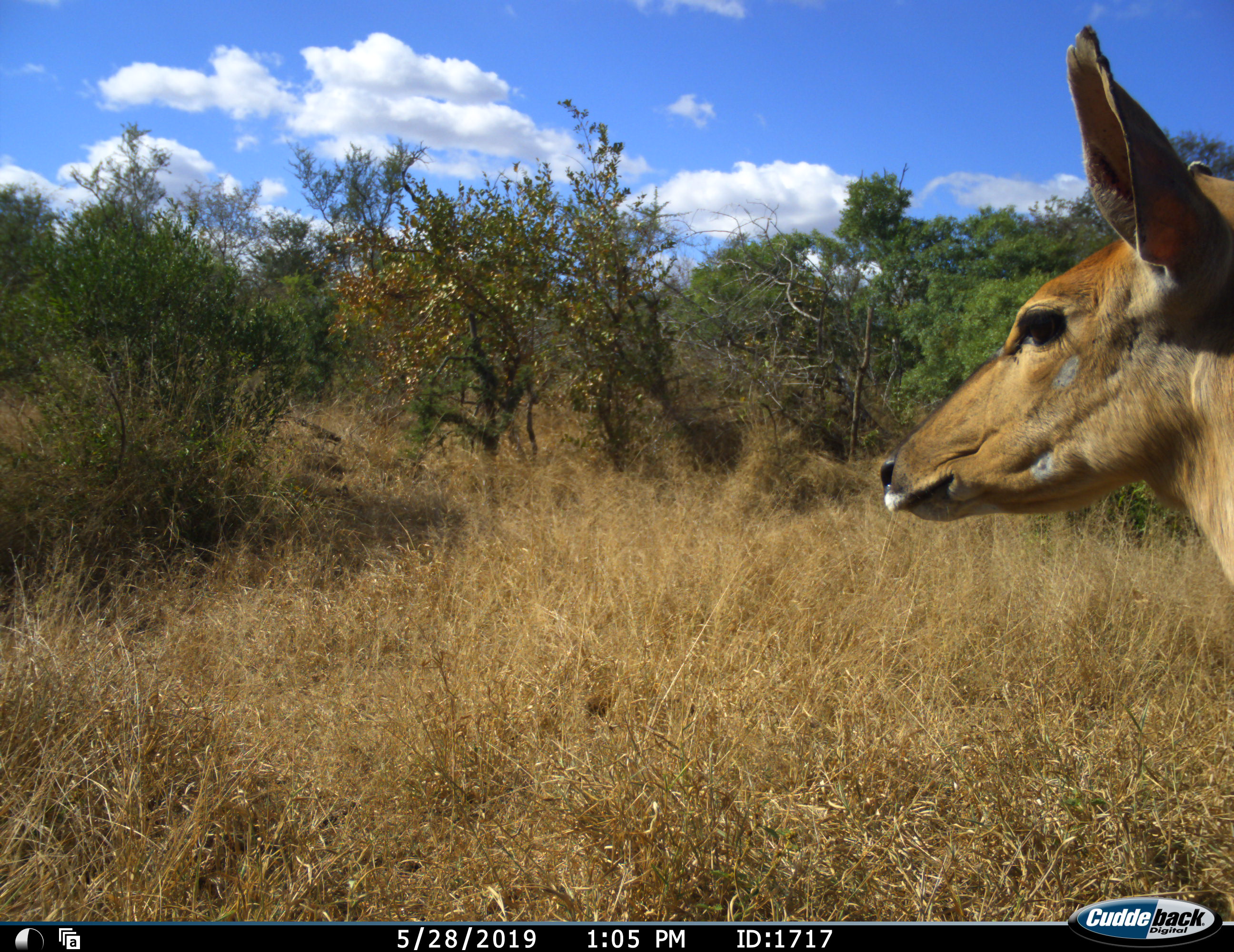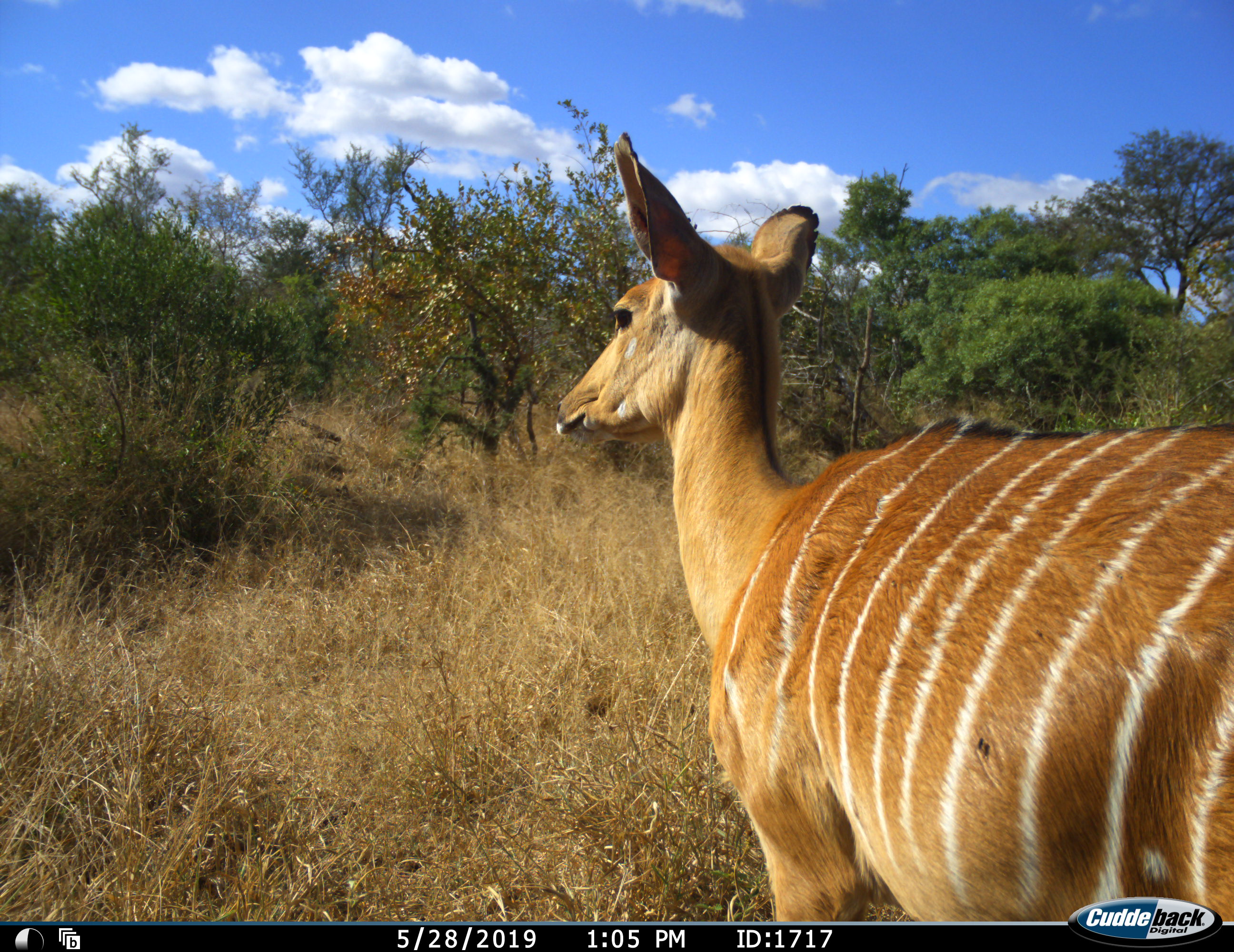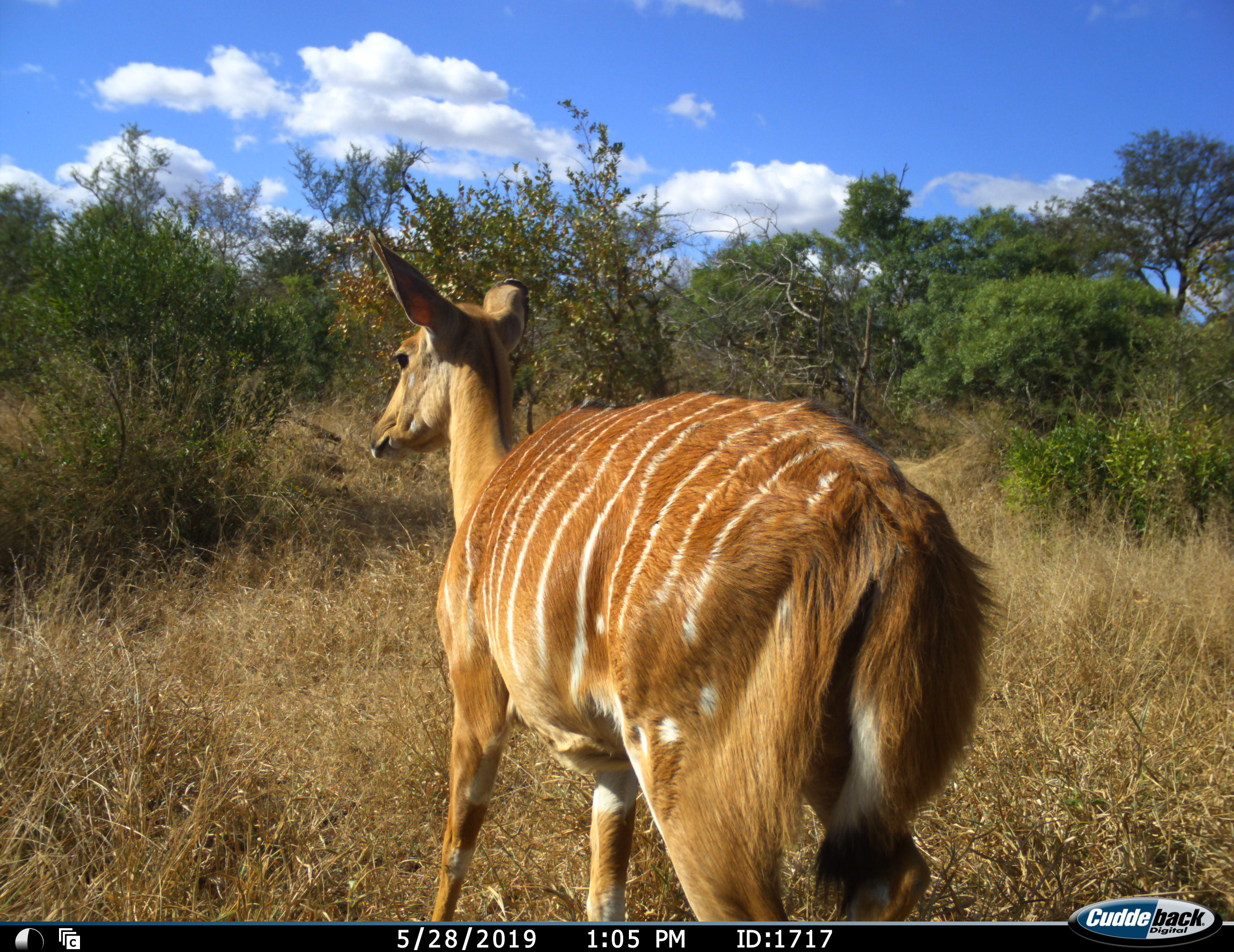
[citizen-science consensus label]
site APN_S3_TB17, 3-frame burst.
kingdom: Animalia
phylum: Chordata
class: Mammalia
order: Artiodactyla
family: Bovidae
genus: Tragelaphus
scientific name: Tragelaphus angasii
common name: nyala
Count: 1.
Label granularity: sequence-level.